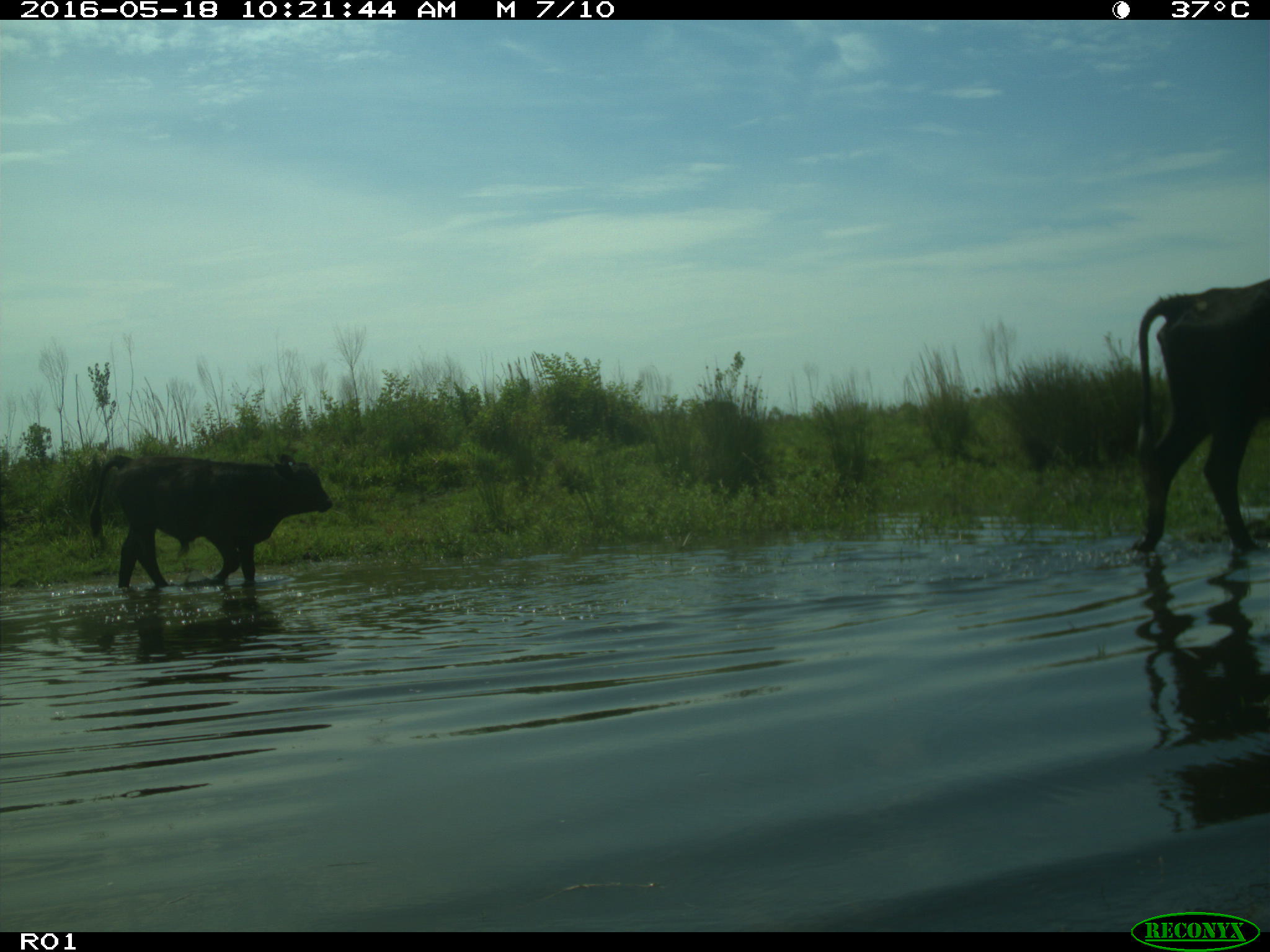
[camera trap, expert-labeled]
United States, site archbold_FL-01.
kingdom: Animalia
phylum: Chordata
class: Mammalia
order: Artiodactyla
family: Bovidae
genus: Bos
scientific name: Bos taurus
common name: domestic cow